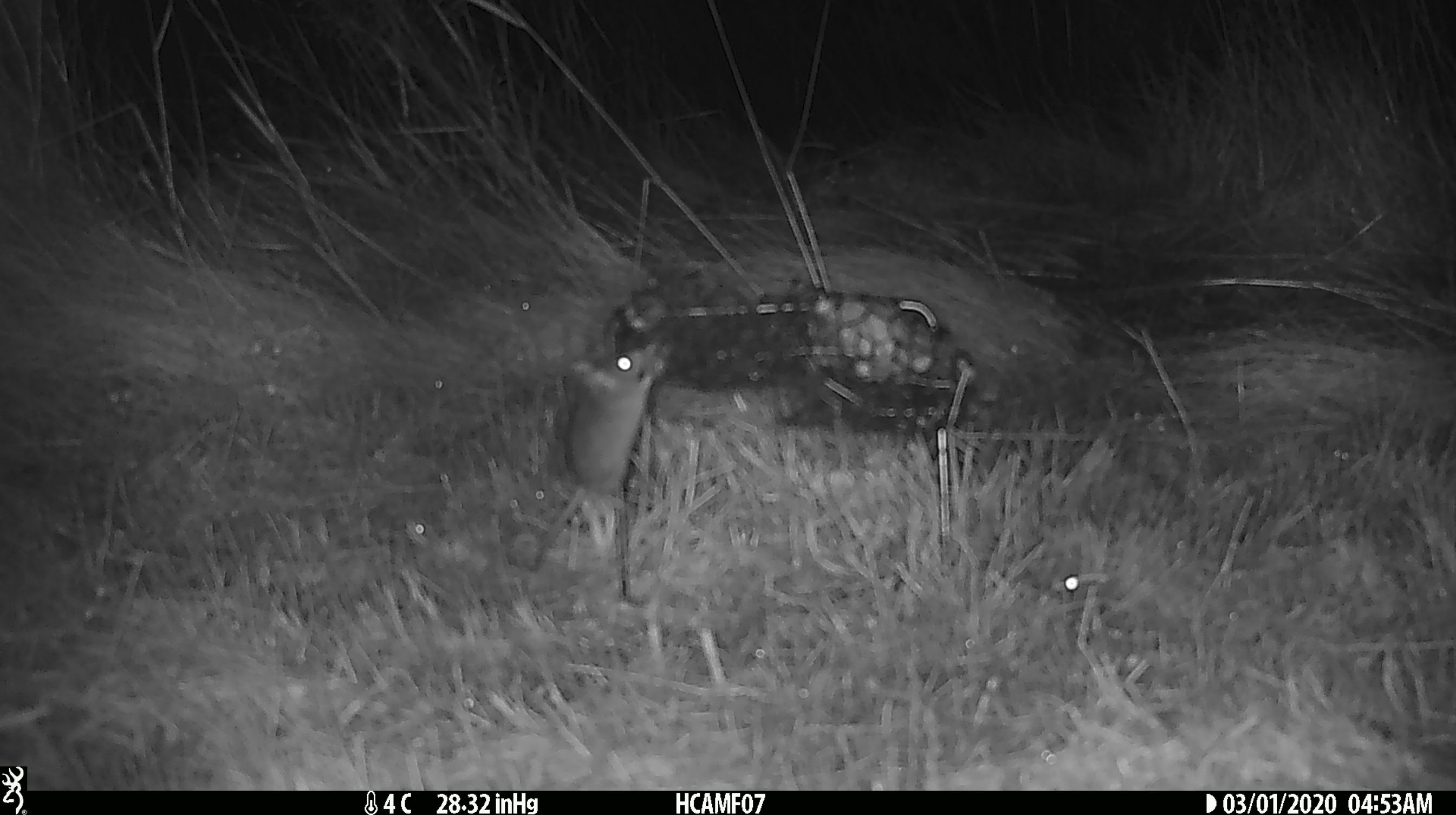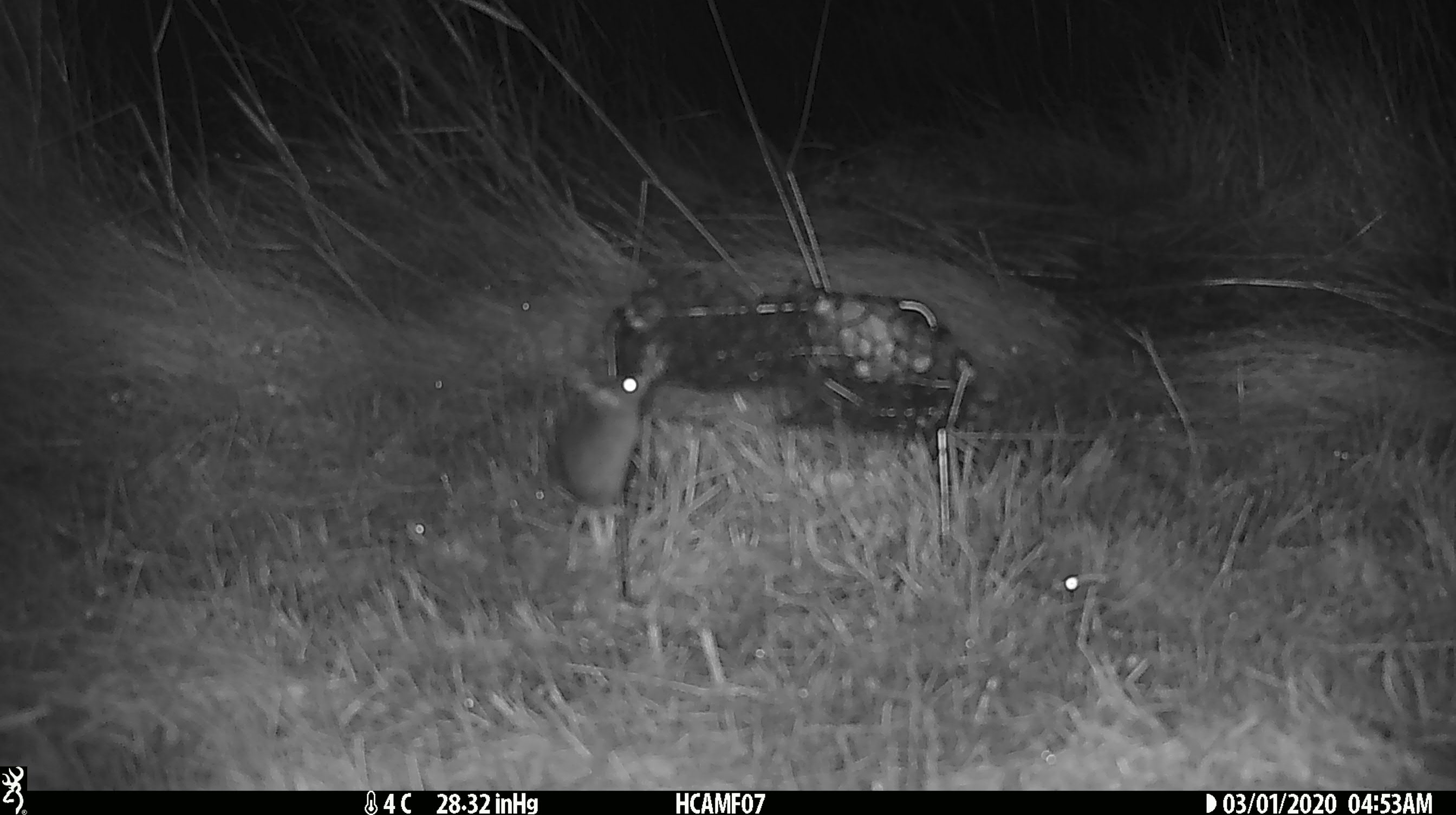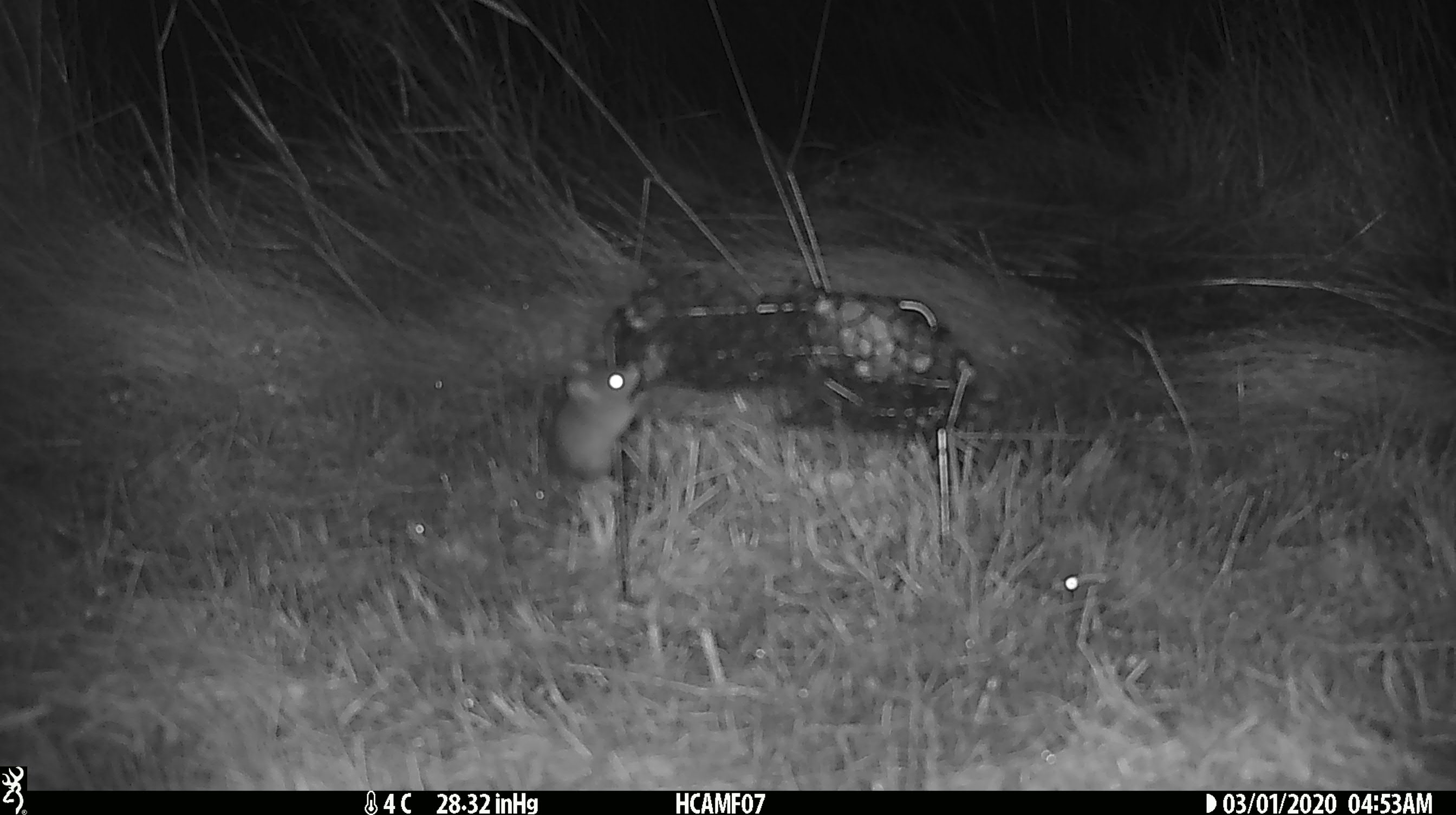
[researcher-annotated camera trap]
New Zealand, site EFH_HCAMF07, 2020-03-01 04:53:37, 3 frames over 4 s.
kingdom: Animalia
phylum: Chordata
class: Mammalia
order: Rodentia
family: Muridae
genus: Mus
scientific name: Mus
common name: mouse